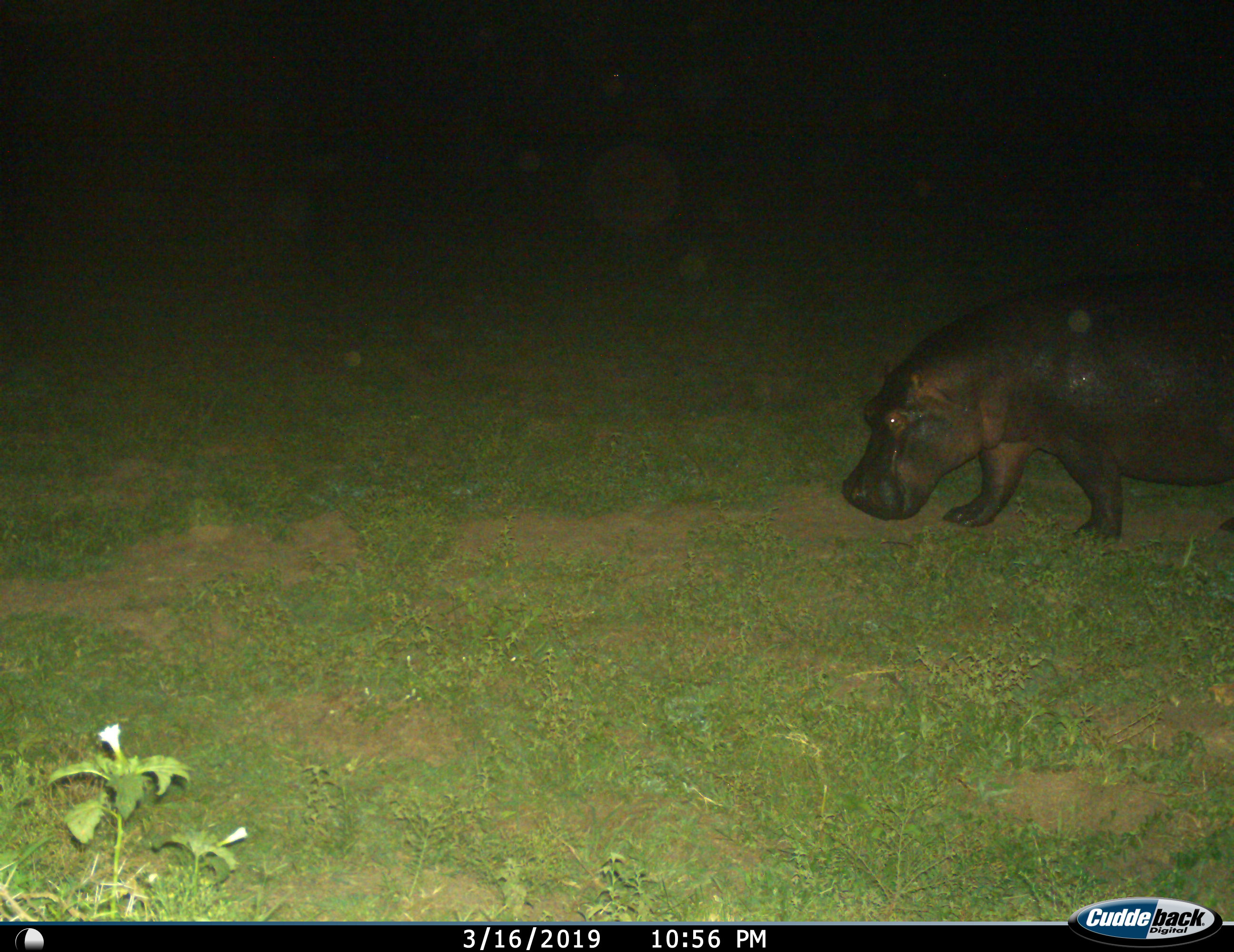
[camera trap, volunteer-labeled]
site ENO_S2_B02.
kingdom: Animalia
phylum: Chordata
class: Mammalia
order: Artiodactyla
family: Hippopotamidae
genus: Hippopotamus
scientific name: Hippopotamus amphibius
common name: hippopotamus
Hippopotamus (Hippopotamus amphibius), count 1. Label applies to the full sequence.